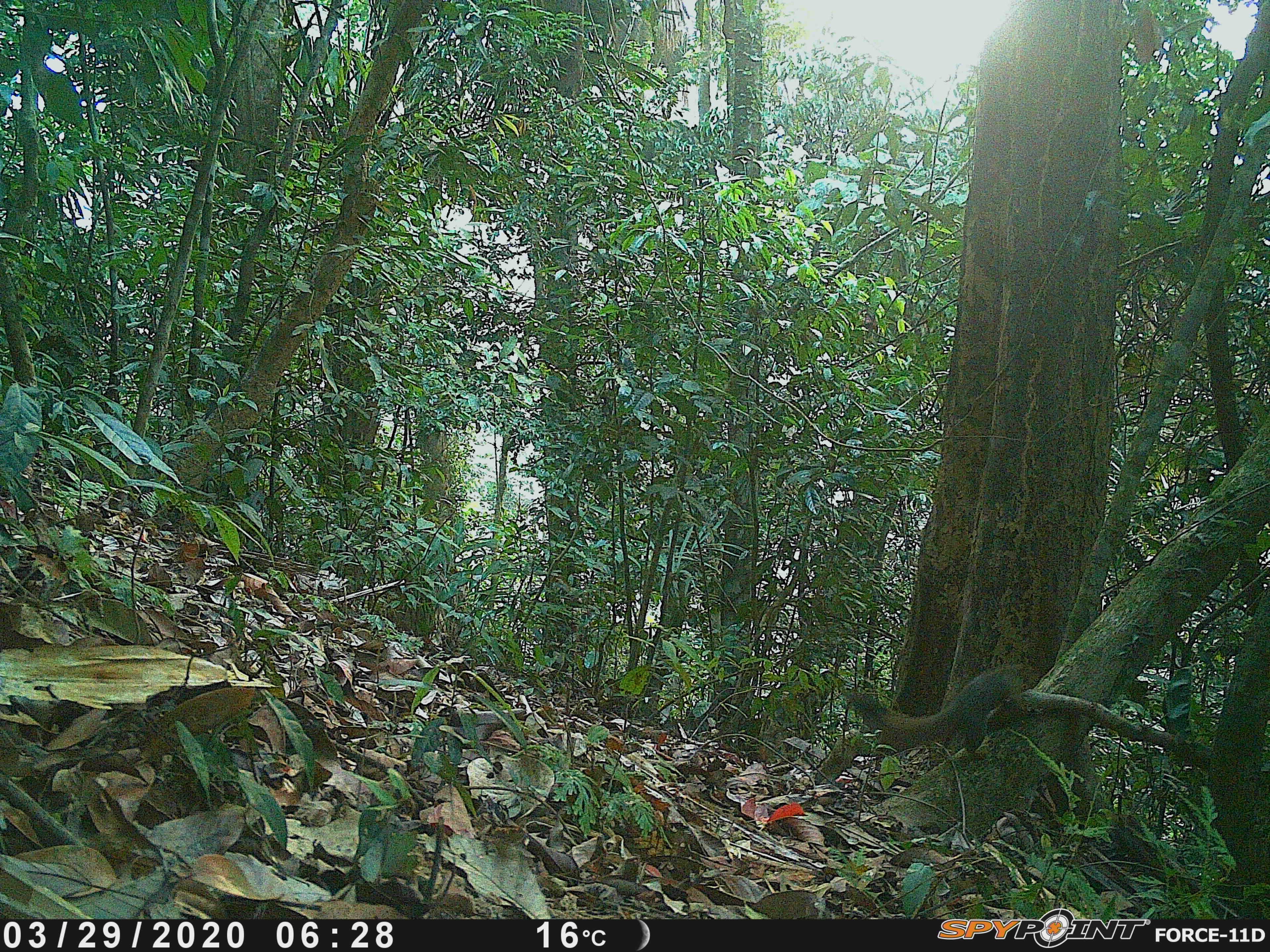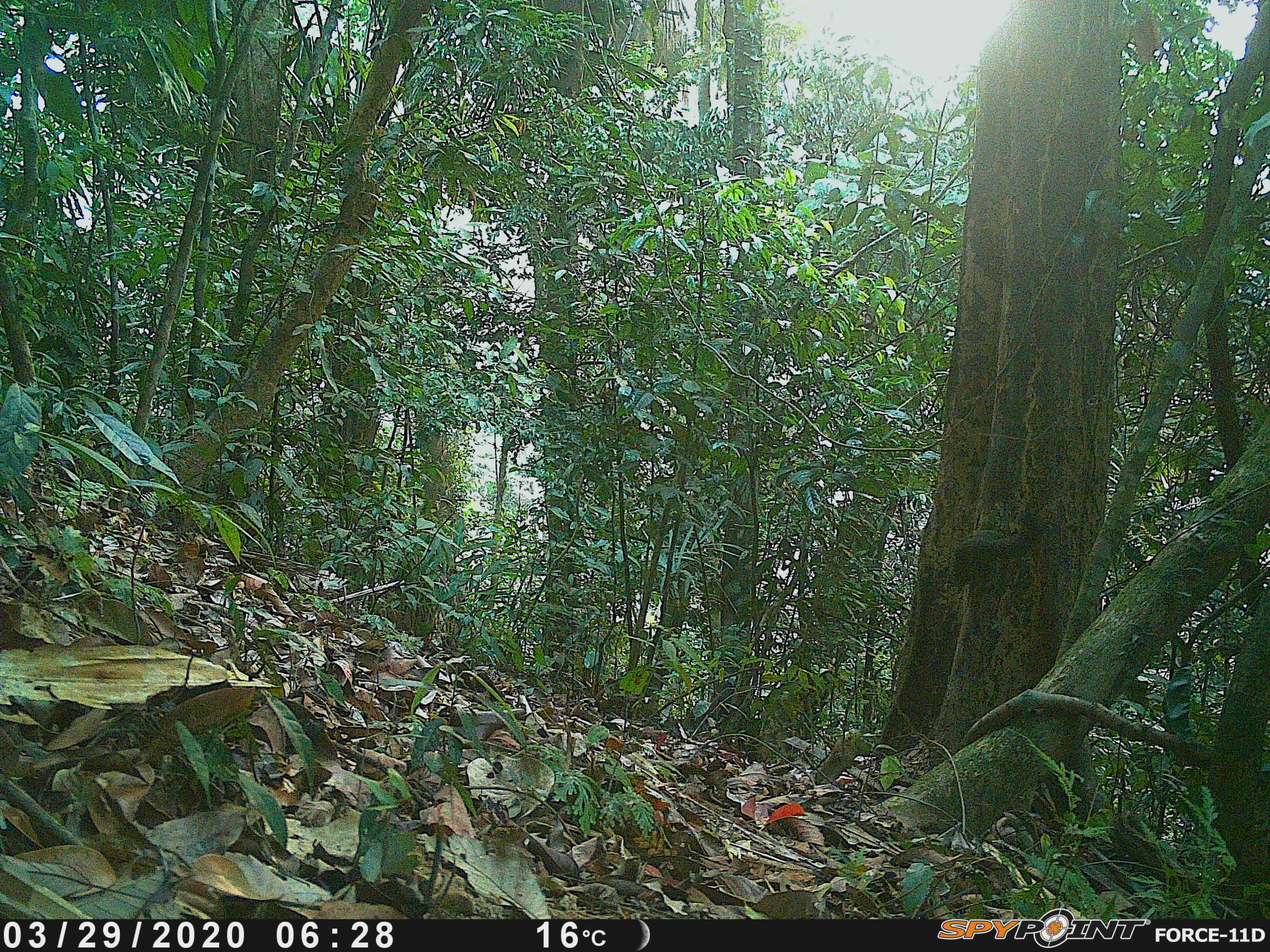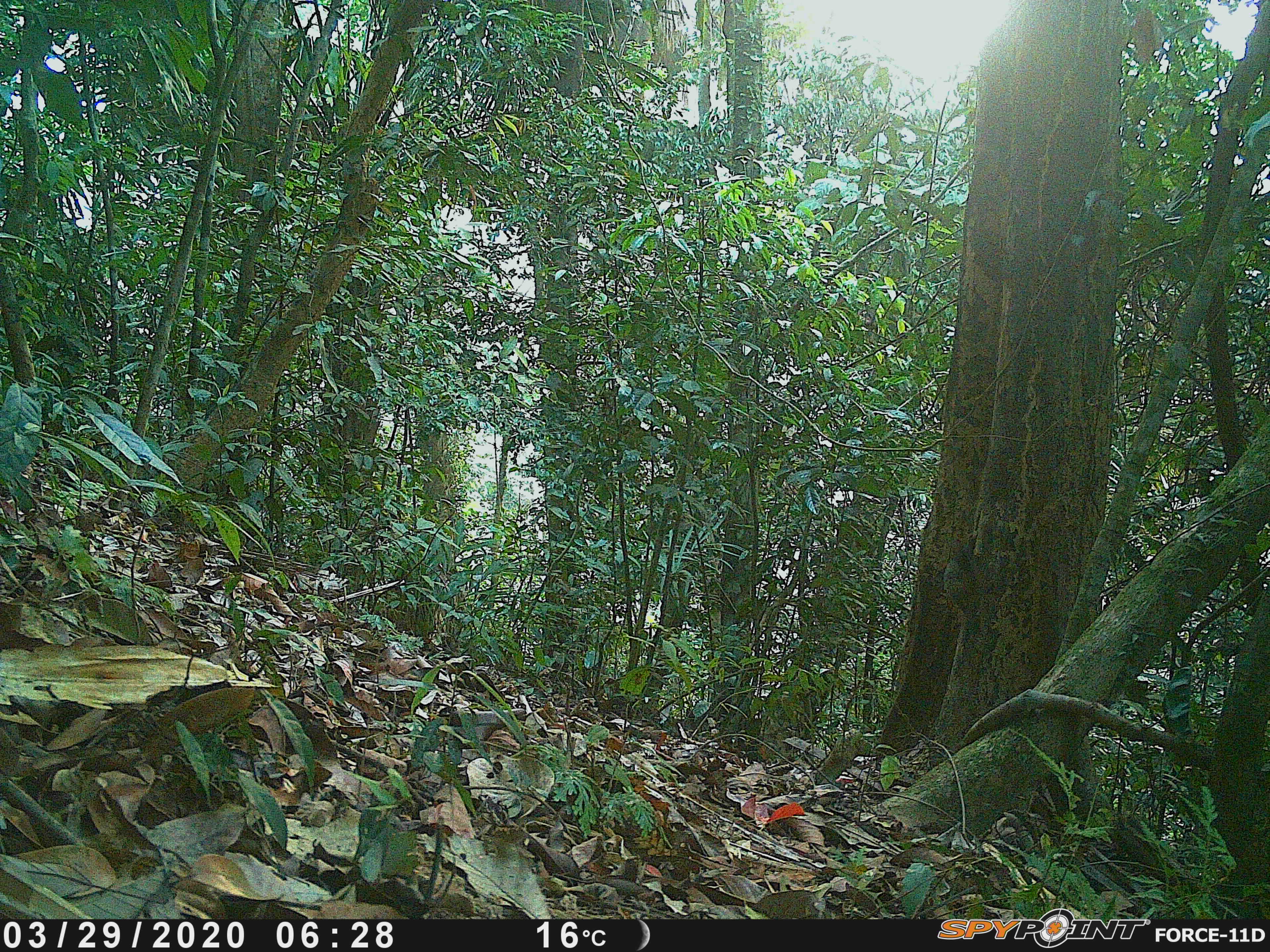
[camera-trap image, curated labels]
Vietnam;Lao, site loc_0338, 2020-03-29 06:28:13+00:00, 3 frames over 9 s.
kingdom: Animalia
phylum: Chordata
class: Mammalia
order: Rodentia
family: Sciuridae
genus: Callosciurus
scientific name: Callosciurus erythraeus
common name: pallas's squirrel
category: pallass squirrel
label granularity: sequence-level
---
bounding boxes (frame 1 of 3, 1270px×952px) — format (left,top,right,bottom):
pallass squirrel: (846,662,1039,755)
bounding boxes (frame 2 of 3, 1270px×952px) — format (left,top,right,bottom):
pallass squirrel: (951,513,1042,585)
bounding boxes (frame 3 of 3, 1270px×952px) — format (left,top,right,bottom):
pallass squirrel: (942,546,984,670)